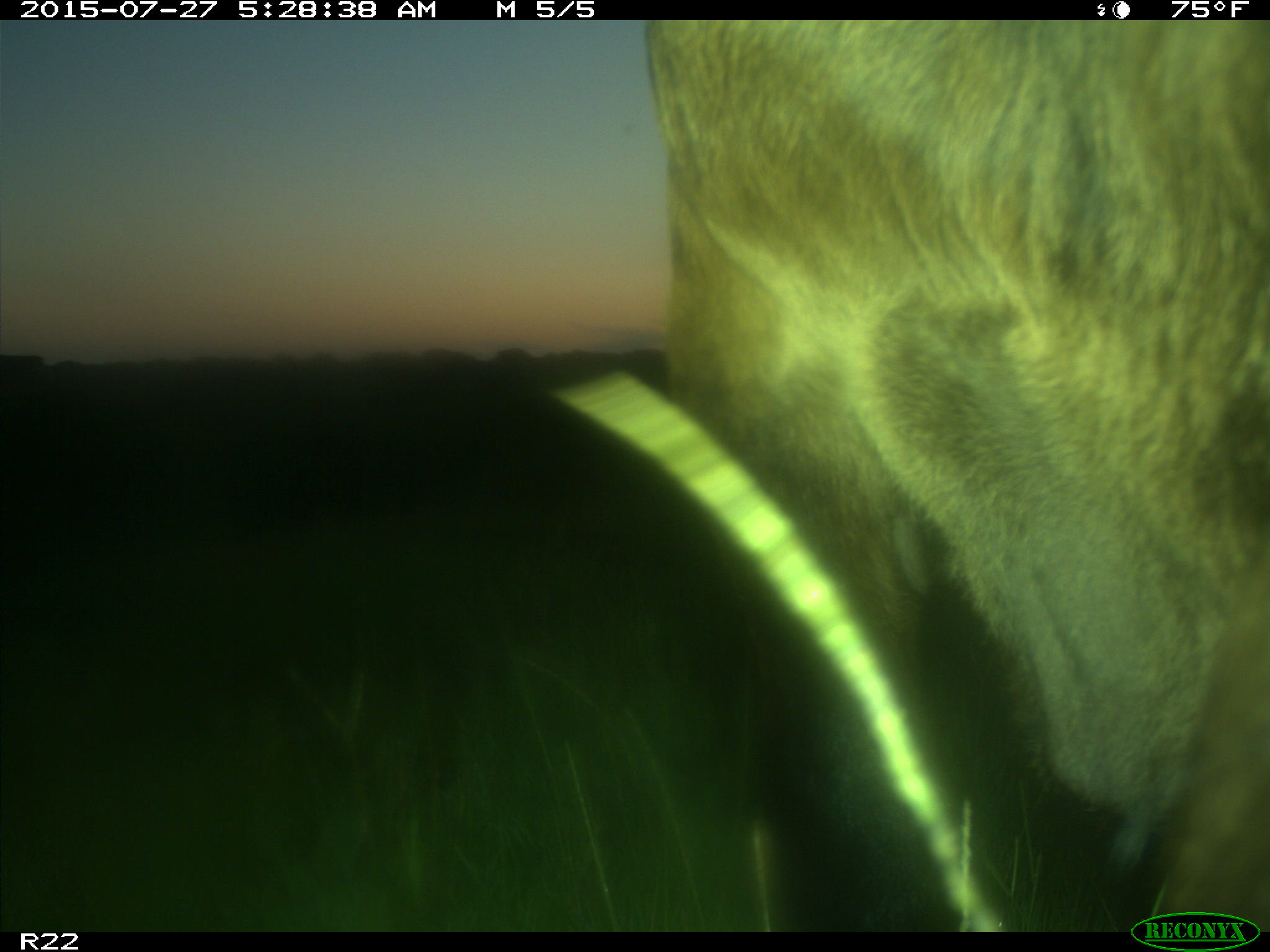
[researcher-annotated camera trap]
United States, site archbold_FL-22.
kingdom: Animalia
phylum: Chordata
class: Mammalia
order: Artiodactyla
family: Bovidae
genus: Bos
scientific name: Bos taurus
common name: domestic cow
Bos taurus (domestic cow).